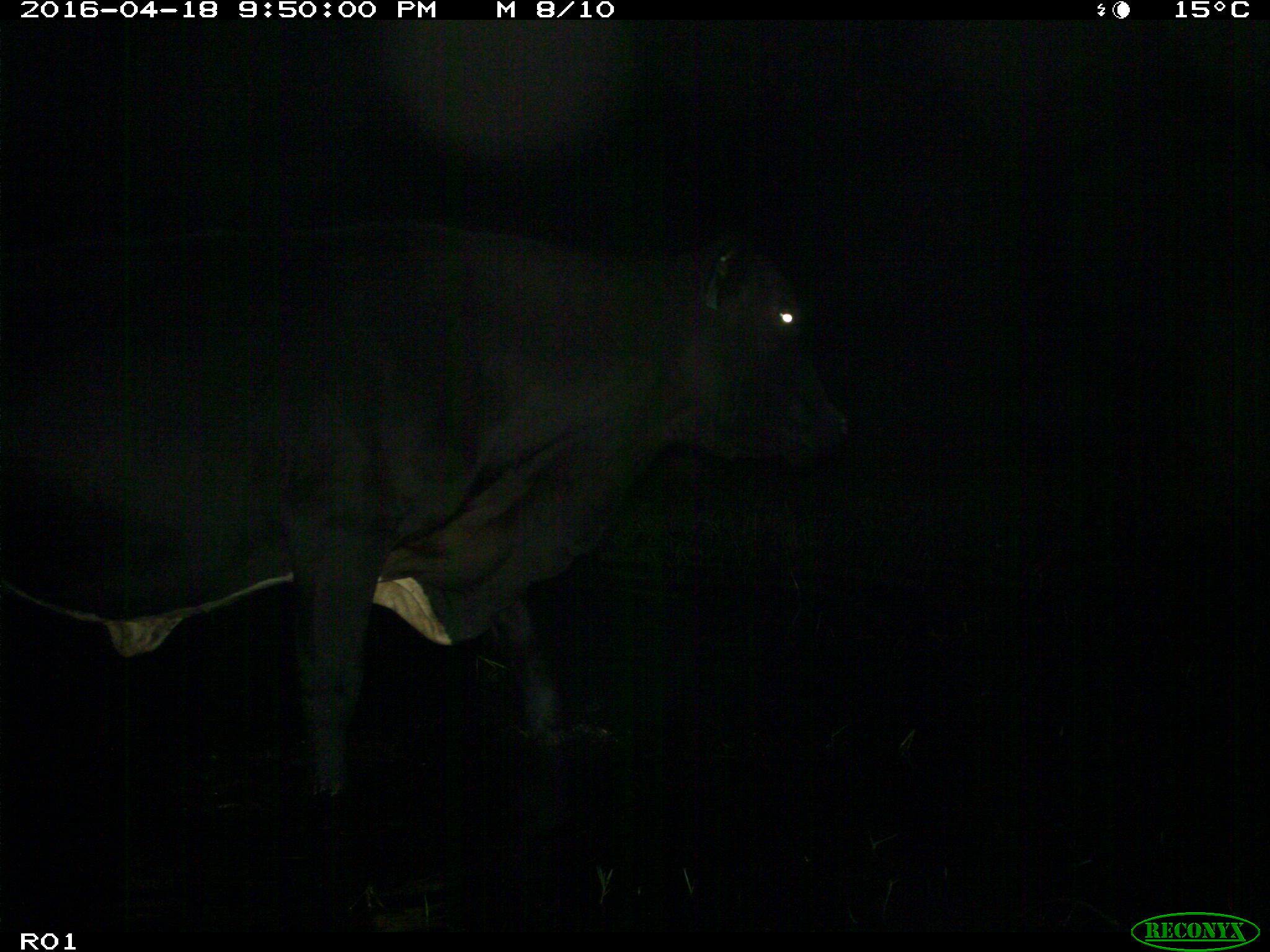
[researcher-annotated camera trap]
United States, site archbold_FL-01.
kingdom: Animalia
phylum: Chordata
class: Mammalia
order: Artiodactyla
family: Bovidae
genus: Bos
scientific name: Bos taurus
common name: domestic cow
Bos taurus (domestic cow).